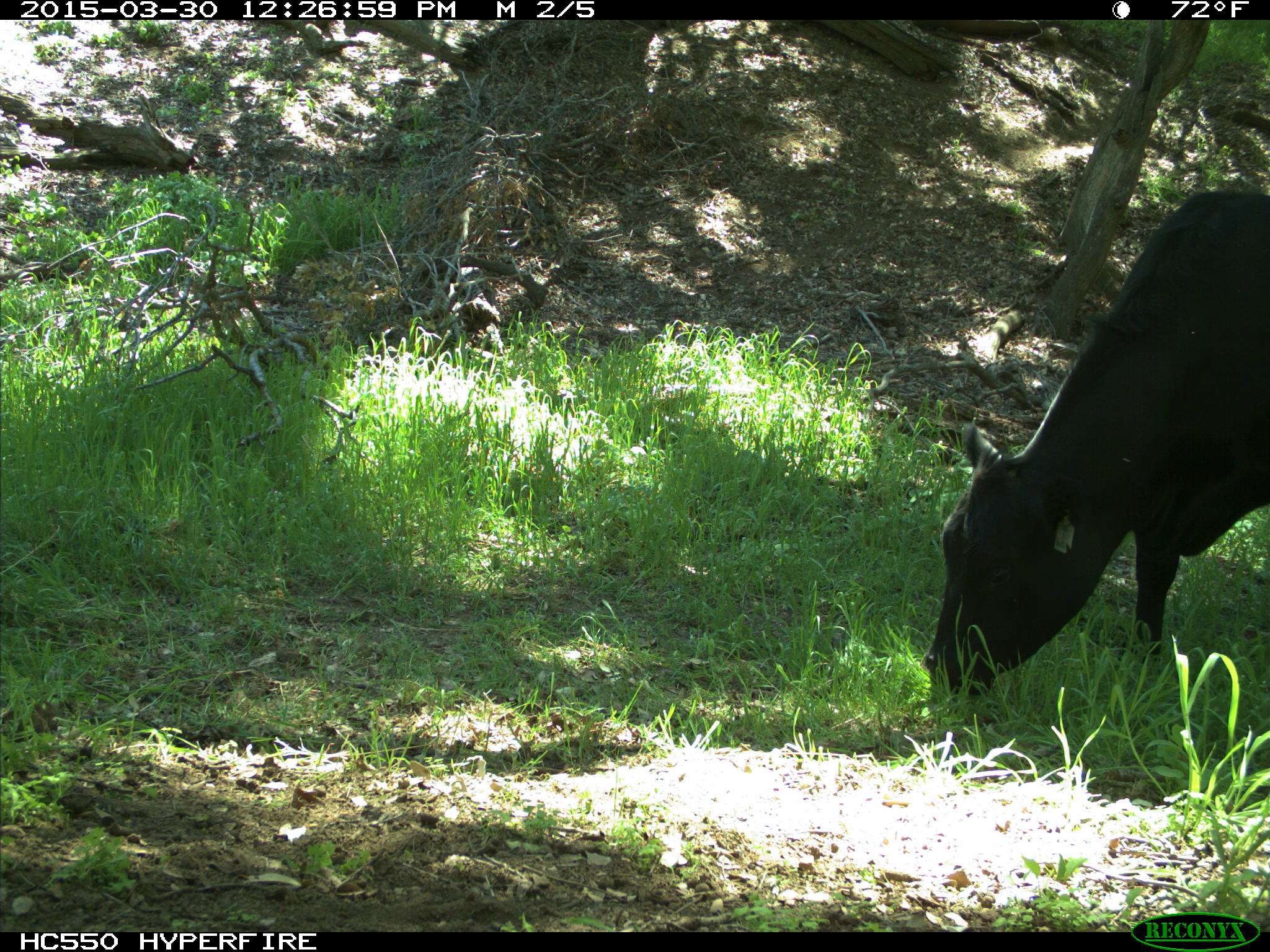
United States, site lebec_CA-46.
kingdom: Animalia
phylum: Chordata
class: Mammalia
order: Artiodactyla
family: Bovidae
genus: Bos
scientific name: Bos taurus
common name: domestic cow